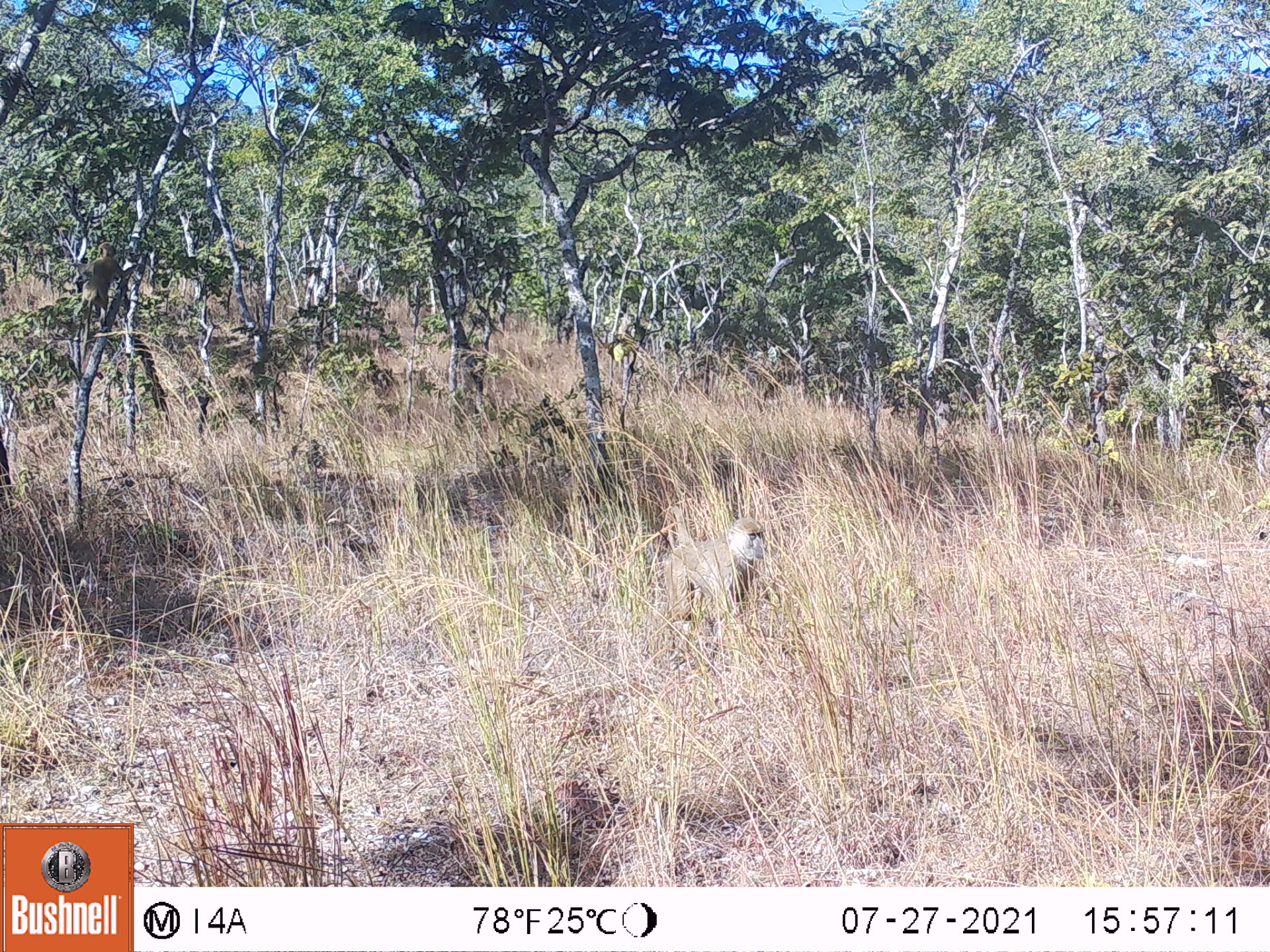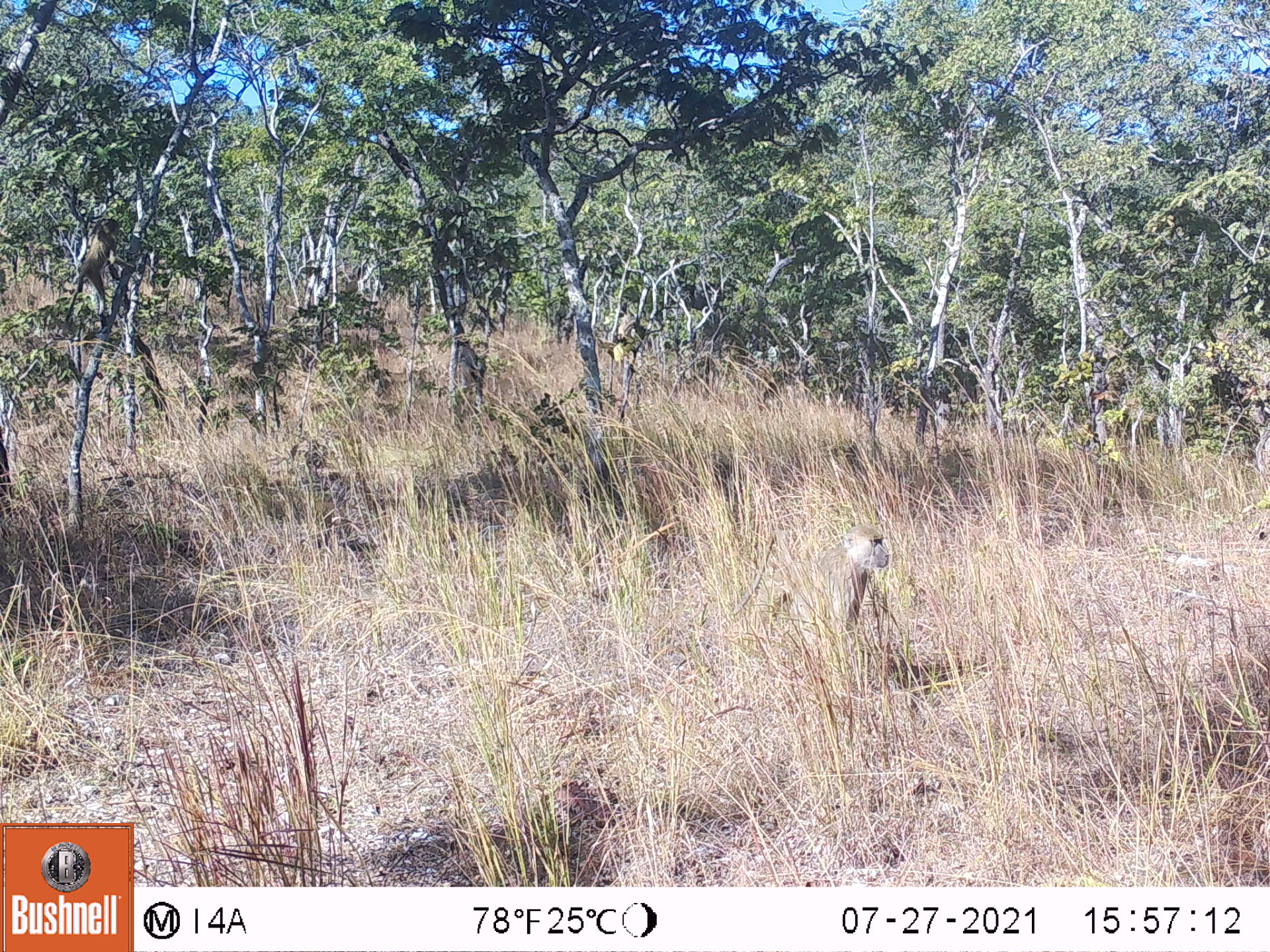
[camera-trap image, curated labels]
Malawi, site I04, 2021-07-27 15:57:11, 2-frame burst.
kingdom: Animalia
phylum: Chordata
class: Mammalia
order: Primates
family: Cercopithecidae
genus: Papio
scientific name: Papio cynocephalus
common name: yellow baboon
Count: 2.